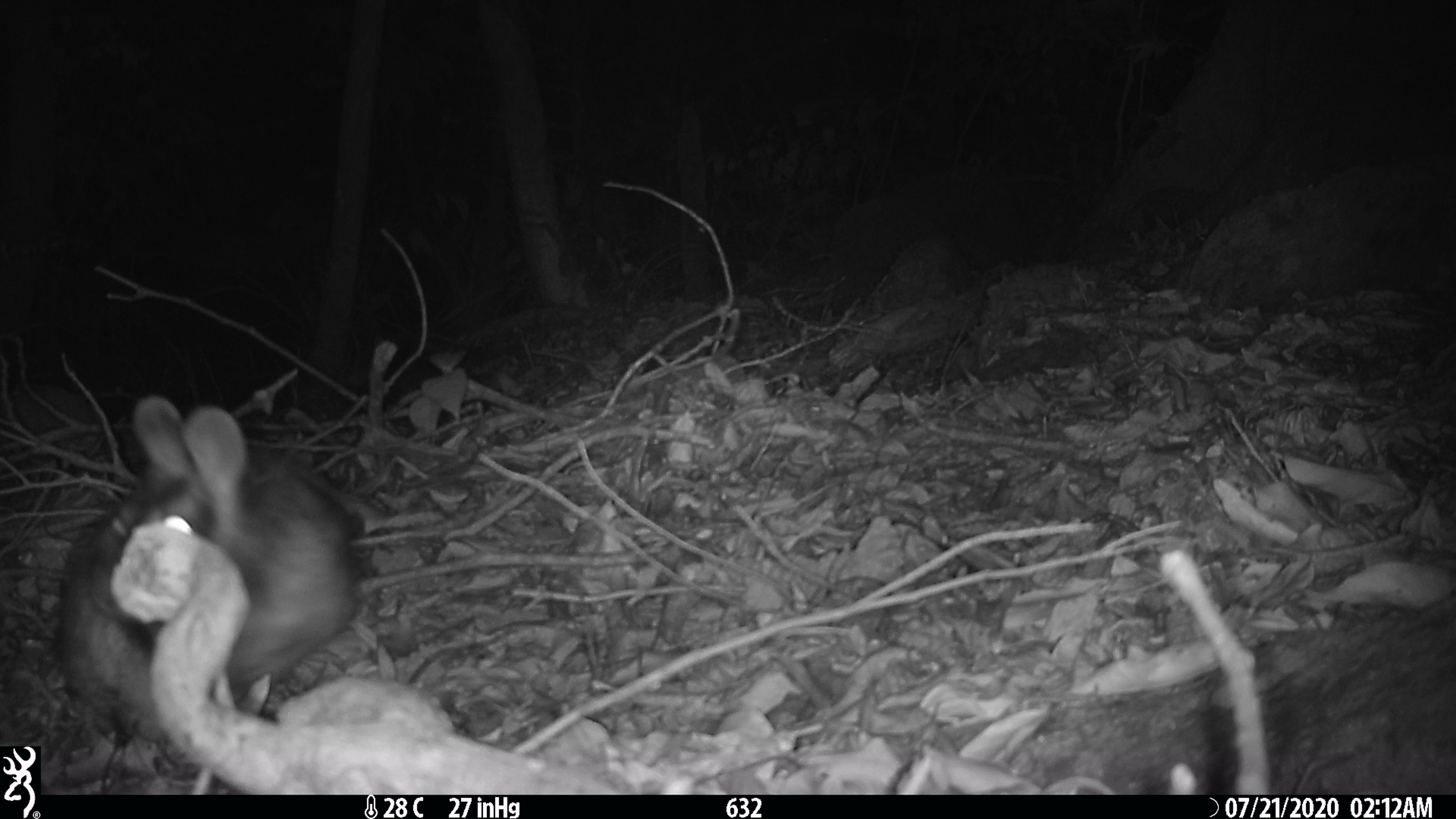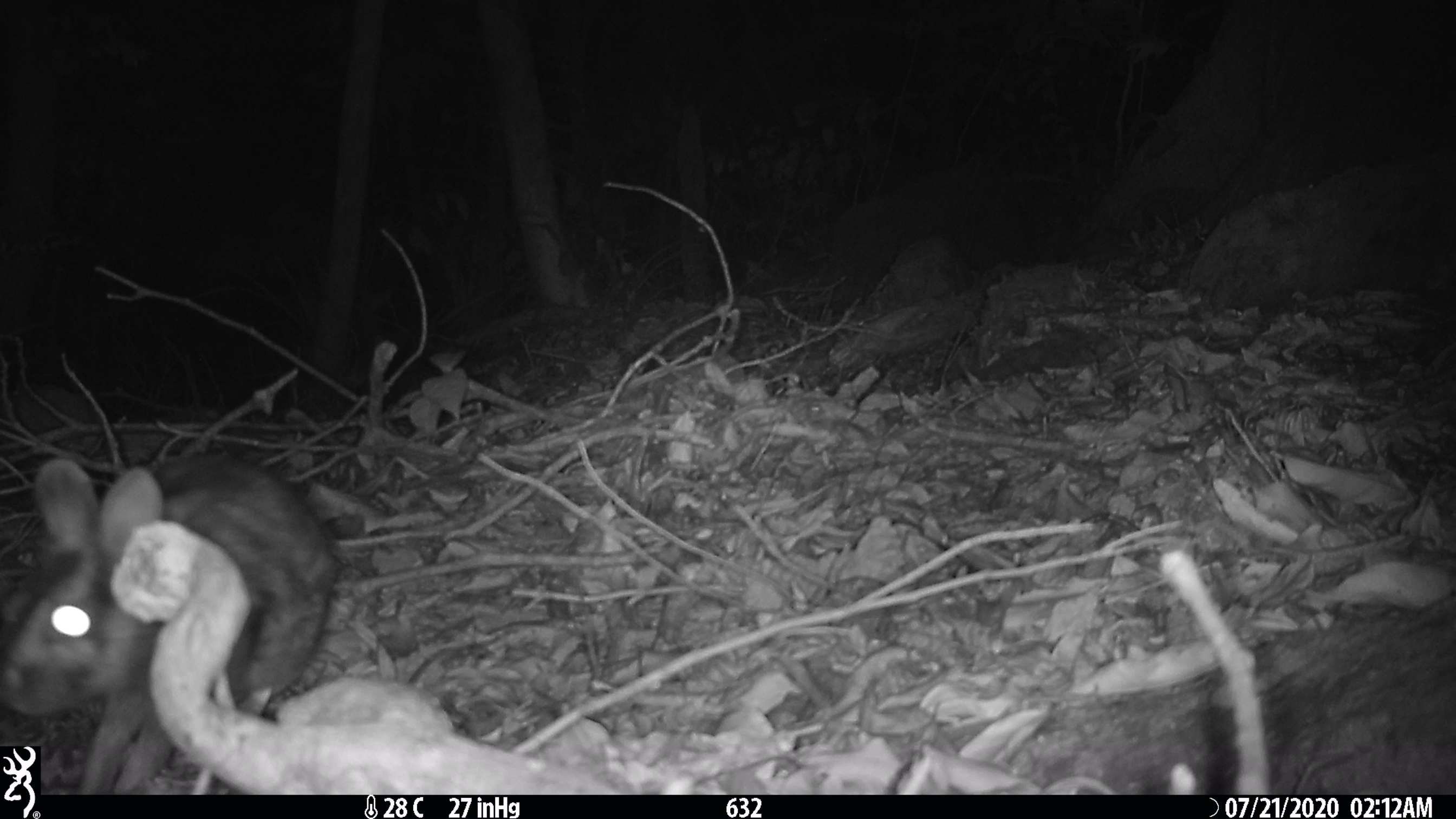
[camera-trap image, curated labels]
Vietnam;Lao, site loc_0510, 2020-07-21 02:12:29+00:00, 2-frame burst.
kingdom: Animalia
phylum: Chordata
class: Mammalia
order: Lagomorpha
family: Leporidae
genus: Nesolagus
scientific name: Nesolagus timminsi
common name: annamite striped rabbit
Annamite striped rabbit (Nesolagus timminsi). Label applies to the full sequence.